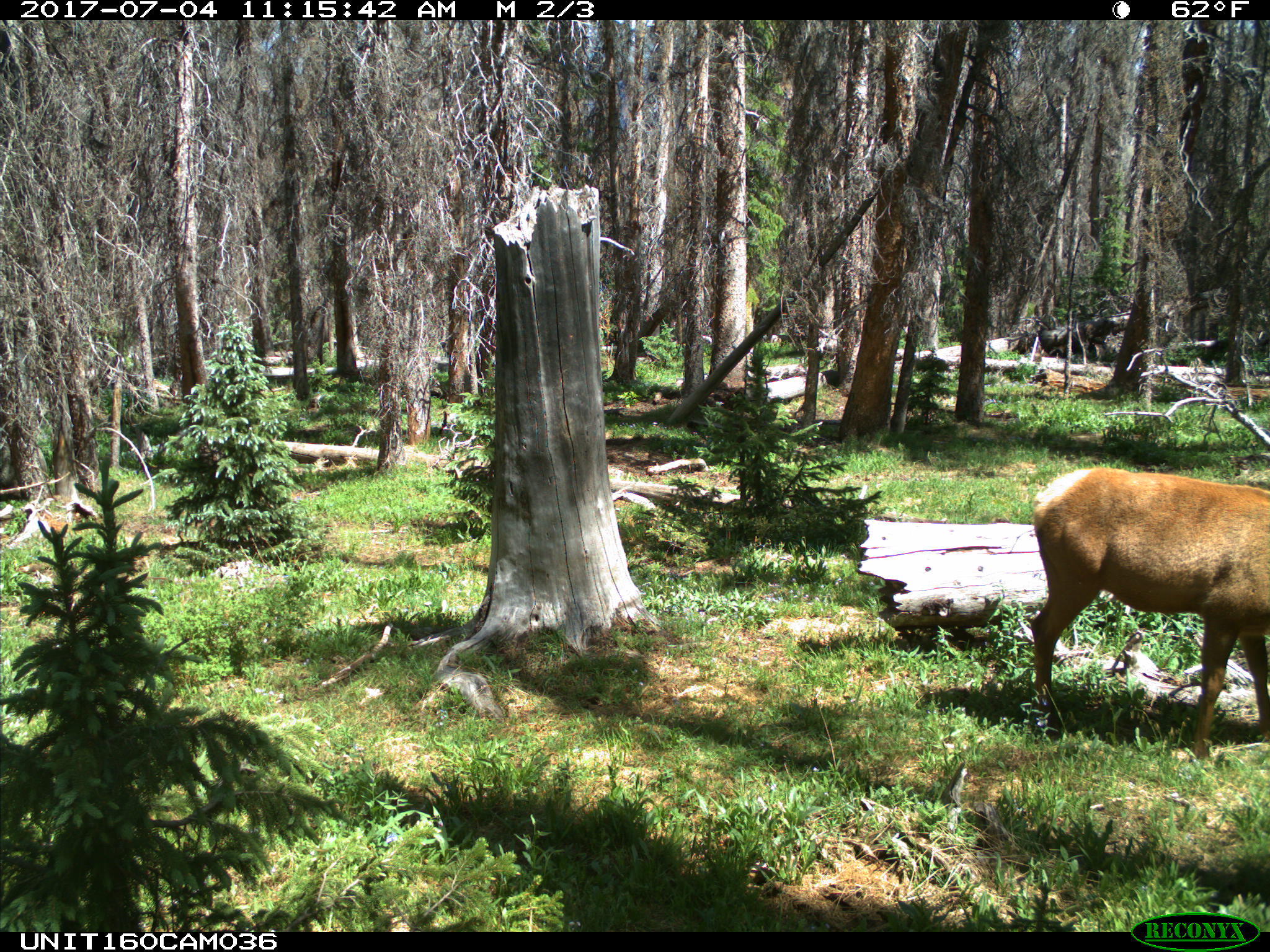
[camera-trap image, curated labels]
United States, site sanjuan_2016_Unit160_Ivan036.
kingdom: Animalia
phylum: Chordata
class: Mammalia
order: Artiodactyla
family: Cervidae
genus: Cervus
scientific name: Cervus elaphus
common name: red deer